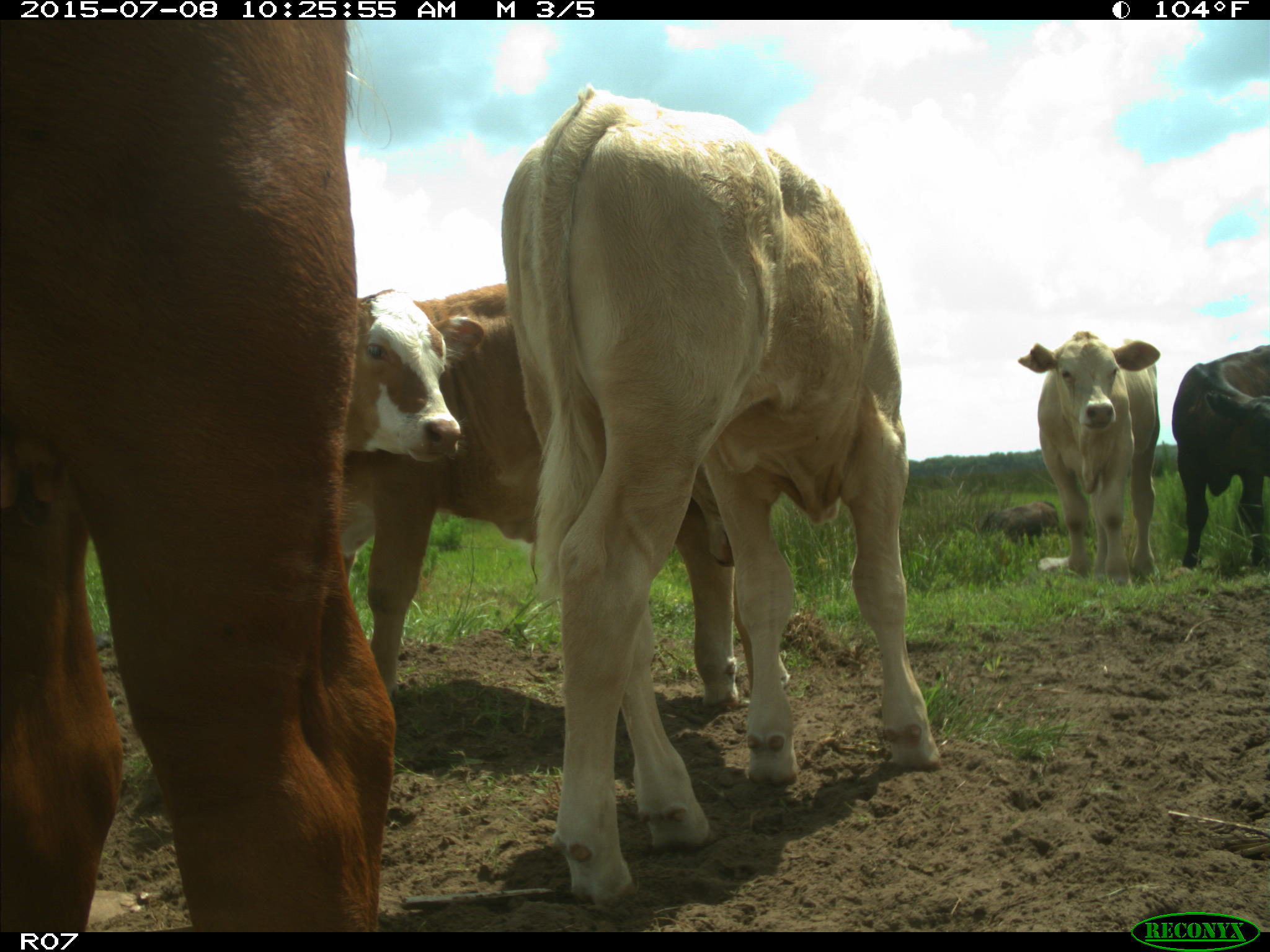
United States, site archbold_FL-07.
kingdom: Animalia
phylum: Chordata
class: Mammalia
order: Artiodactyla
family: Bovidae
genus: Bos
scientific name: Bos taurus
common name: domestic cow